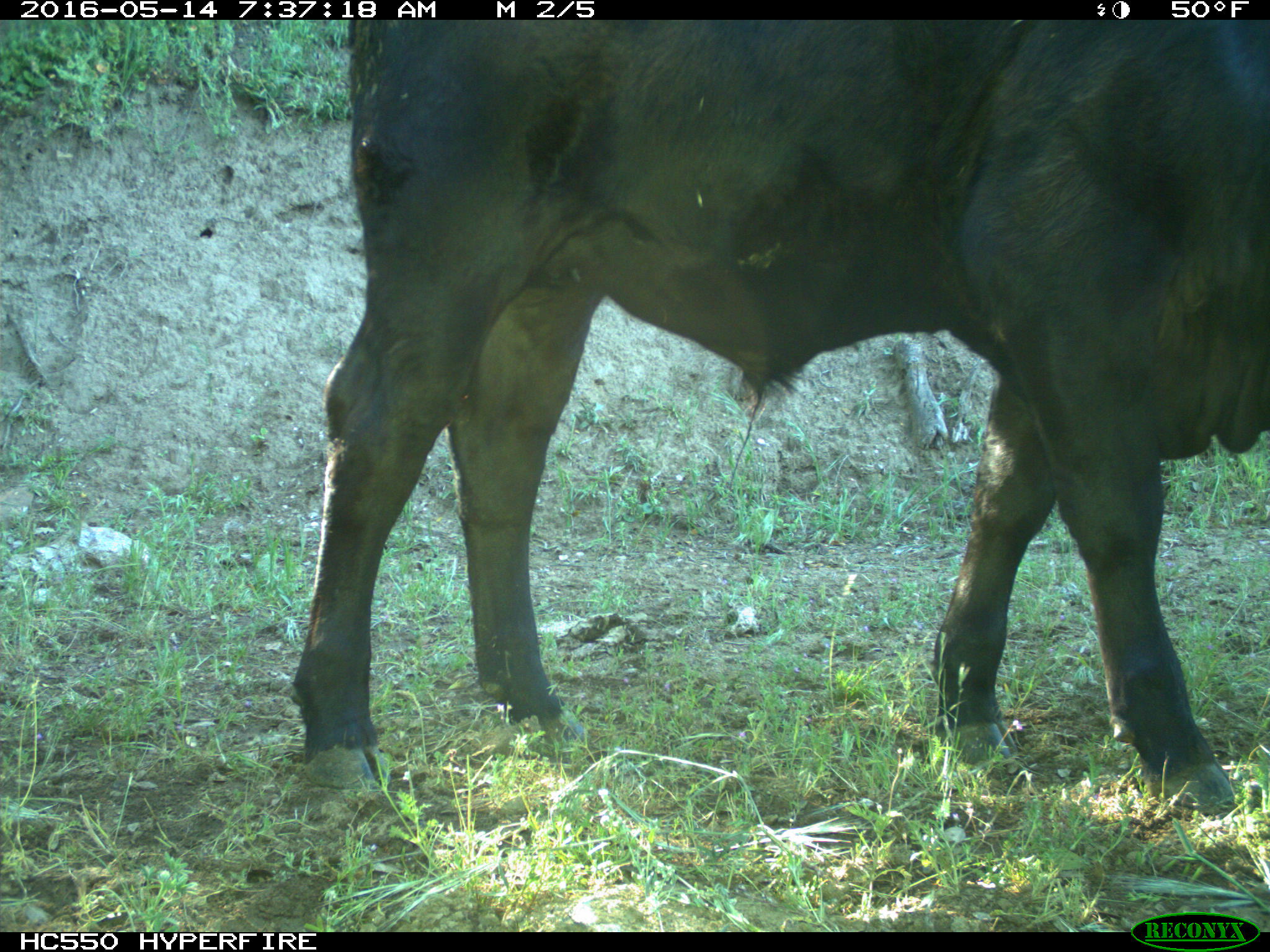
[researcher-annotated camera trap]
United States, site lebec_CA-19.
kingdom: Animalia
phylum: Chordata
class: Mammalia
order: Artiodactyla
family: Bovidae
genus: Bos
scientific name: Bos taurus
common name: domestic cow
Bos taurus (domestic cow).